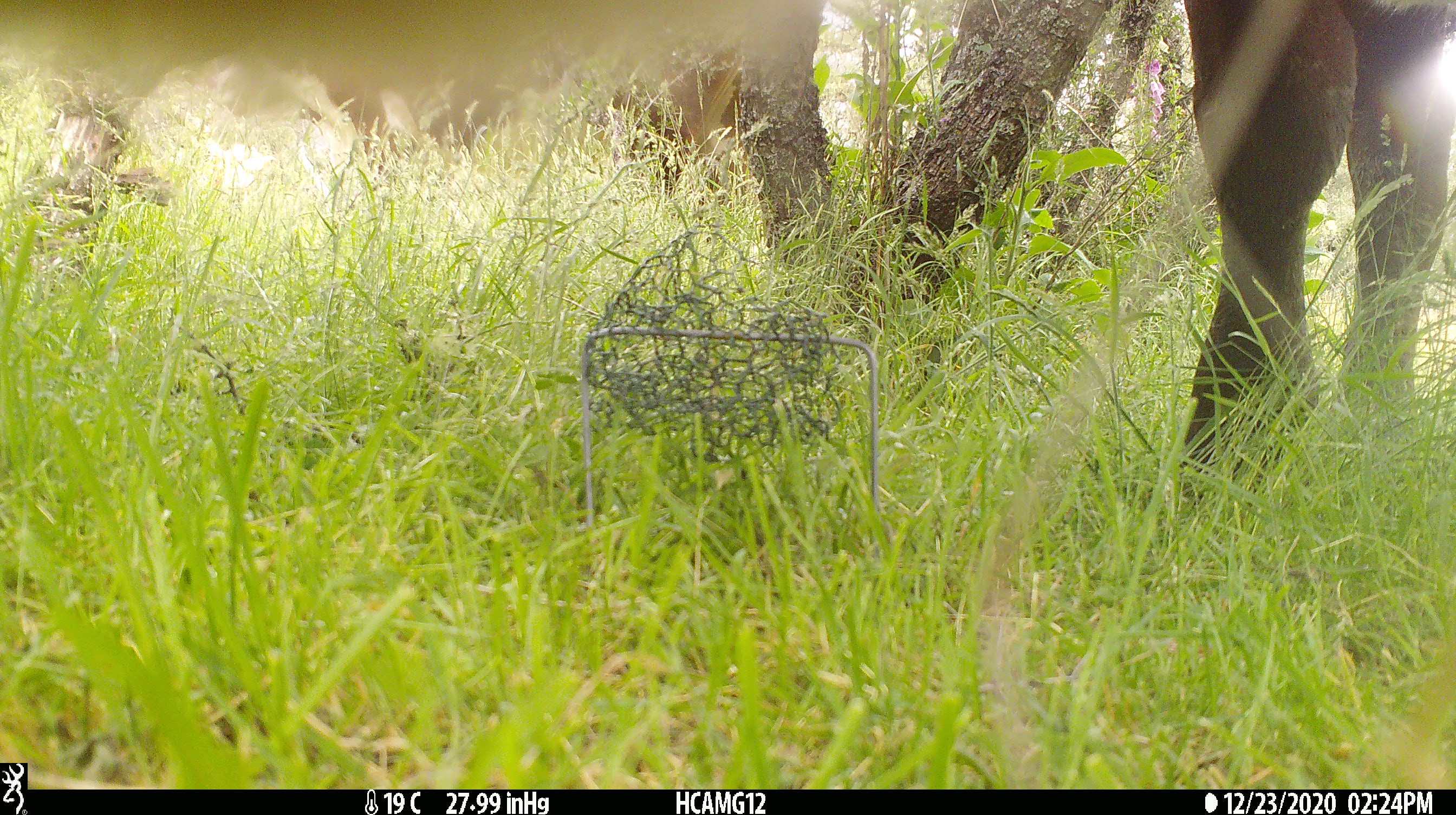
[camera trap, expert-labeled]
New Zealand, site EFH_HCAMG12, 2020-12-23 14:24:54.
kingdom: Animalia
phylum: Chordata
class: Mammalia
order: Artiodactyla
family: Bovidae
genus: Bos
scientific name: Bos taurus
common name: domestic cow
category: cow